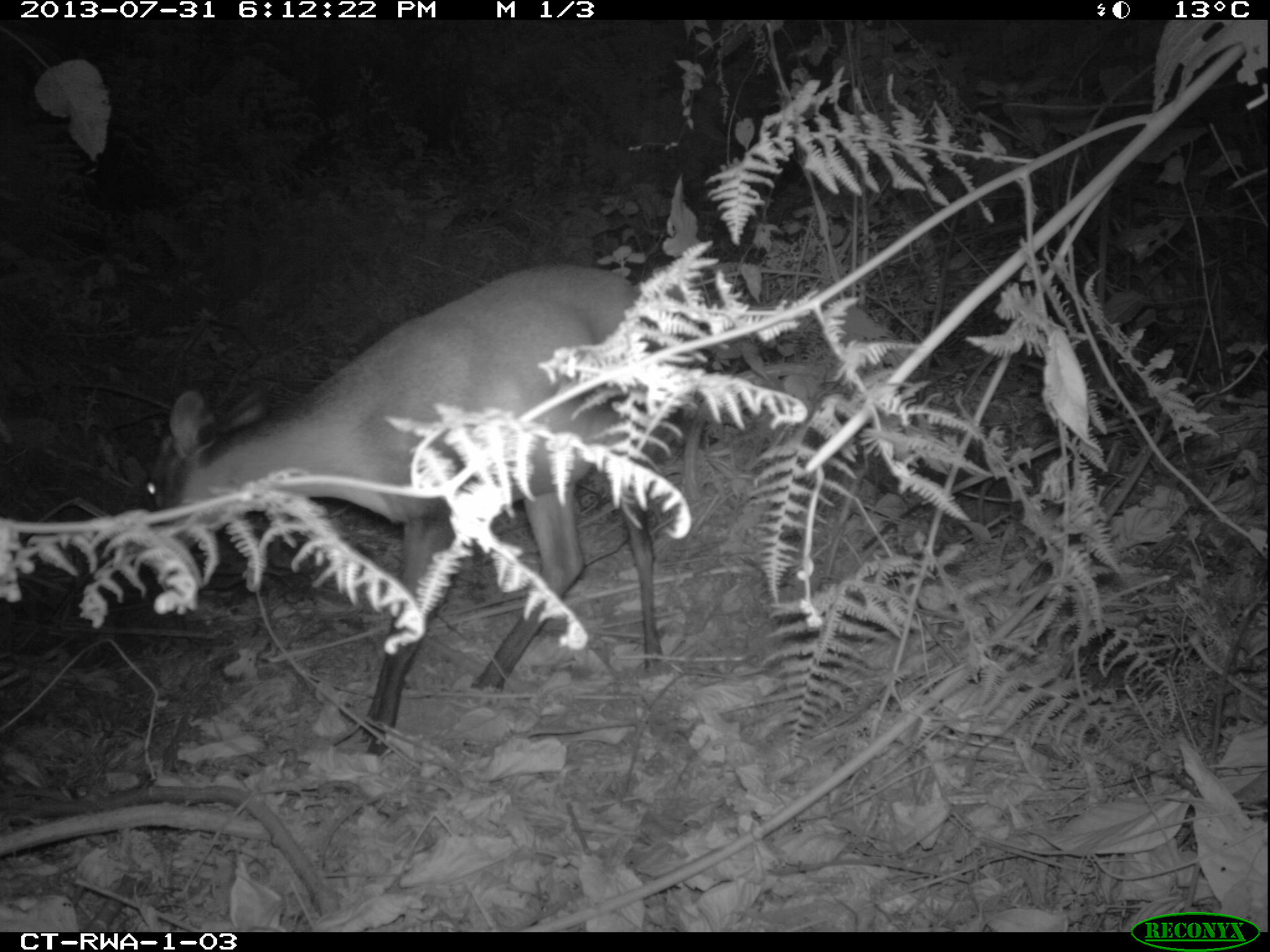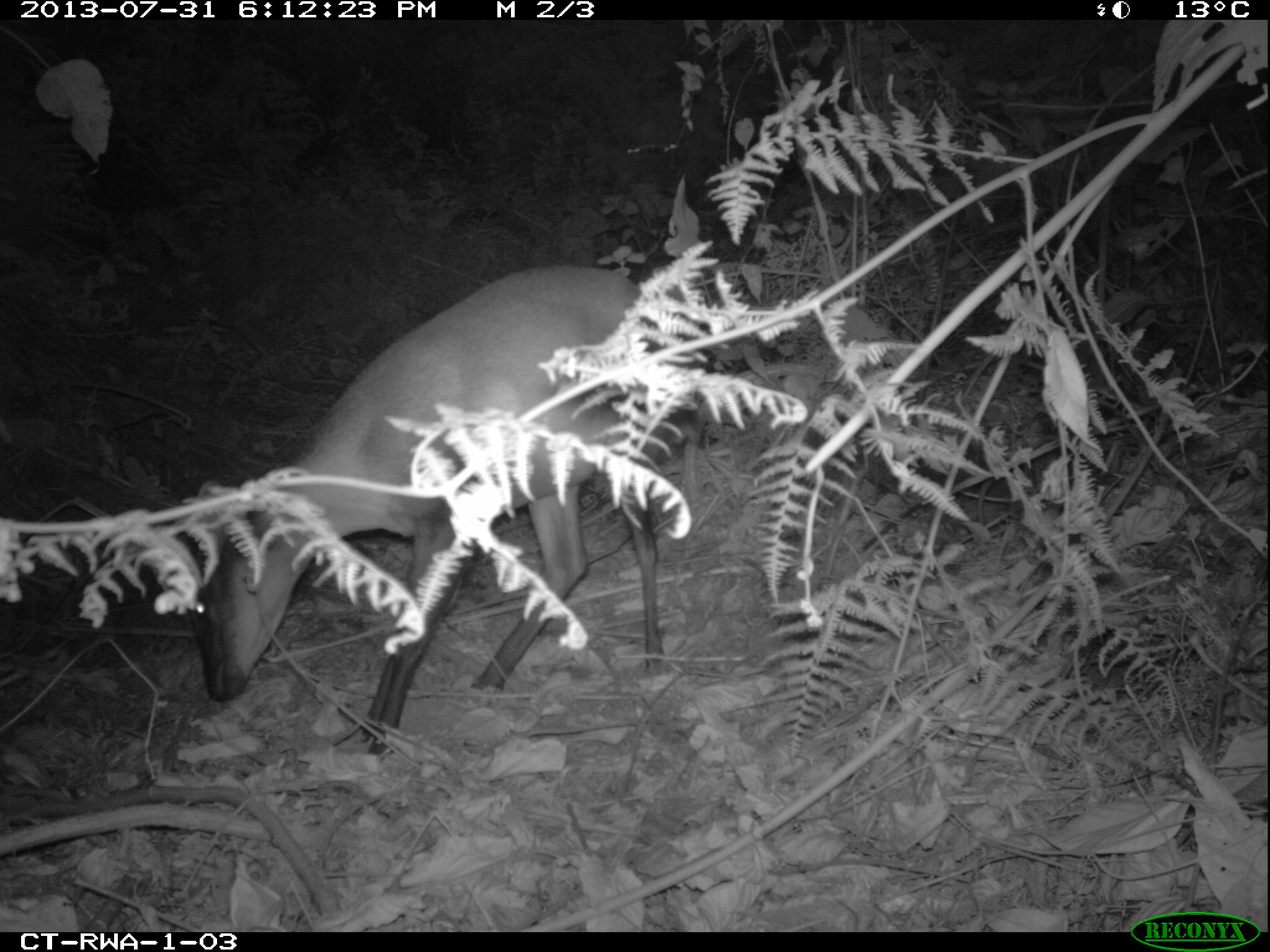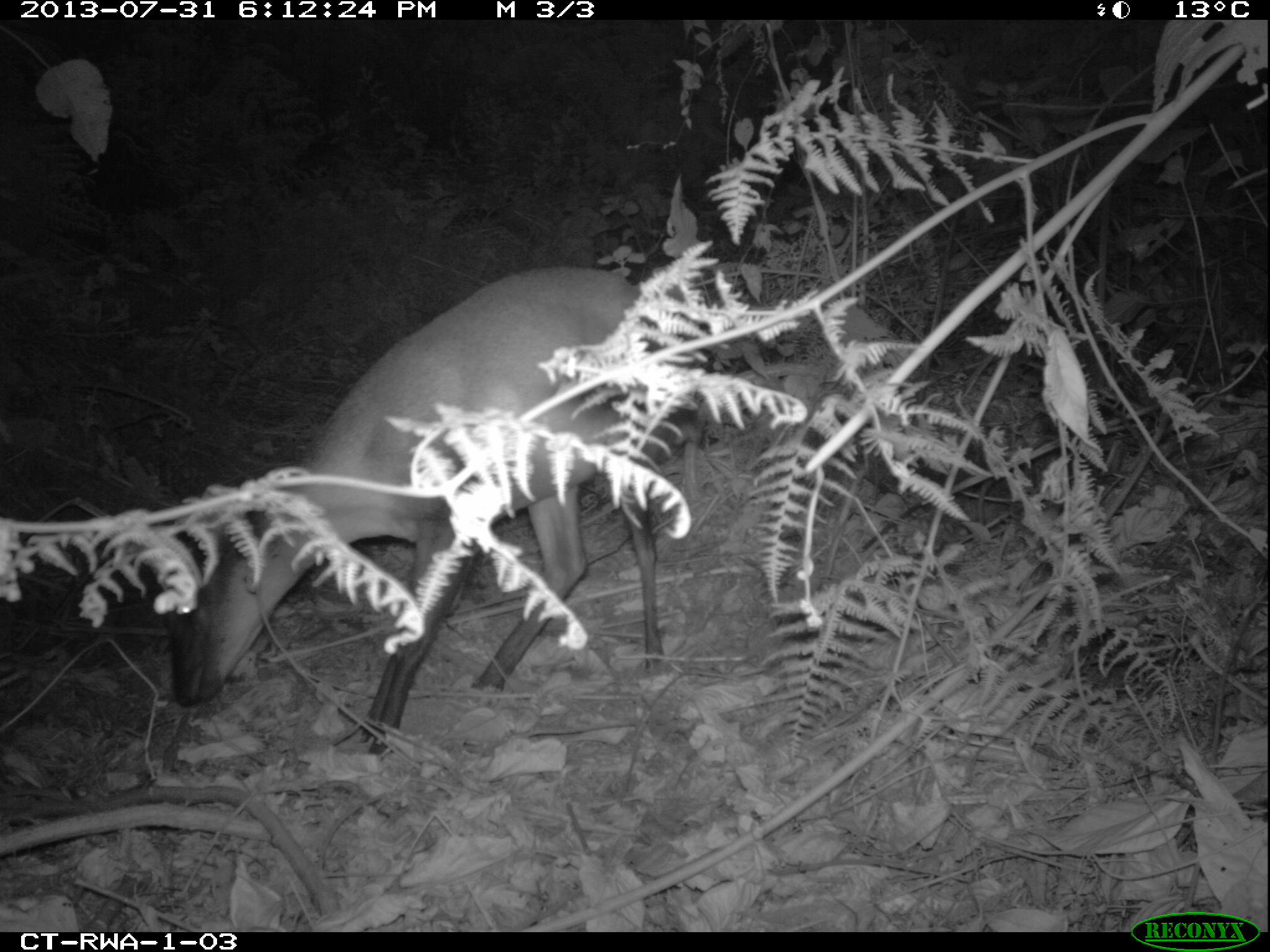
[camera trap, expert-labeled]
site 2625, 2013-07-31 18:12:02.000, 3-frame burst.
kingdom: Animalia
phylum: Chordata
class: Mammalia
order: Artiodactyla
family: Bovidae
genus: Cephalophus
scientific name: Cephalophus nigrifrons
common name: black-fronted duiker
Cephalophus nigrifrons (black-fronted duiker), count 1.